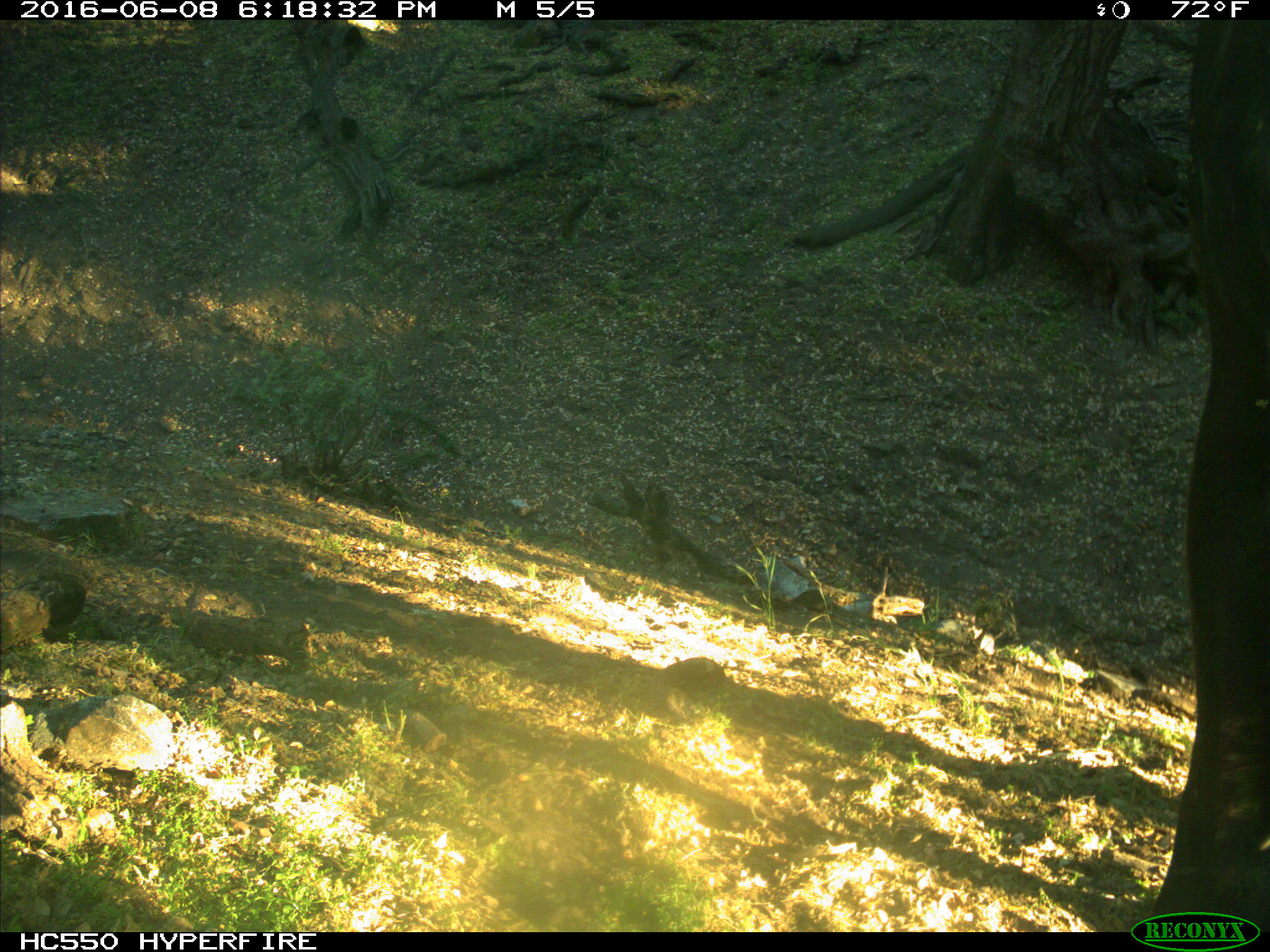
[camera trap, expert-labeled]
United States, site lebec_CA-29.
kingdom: Animalia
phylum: Chordata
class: Mammalia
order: Artiodactyla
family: Bovidae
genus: Bos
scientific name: Bos taurus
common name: domestic cow